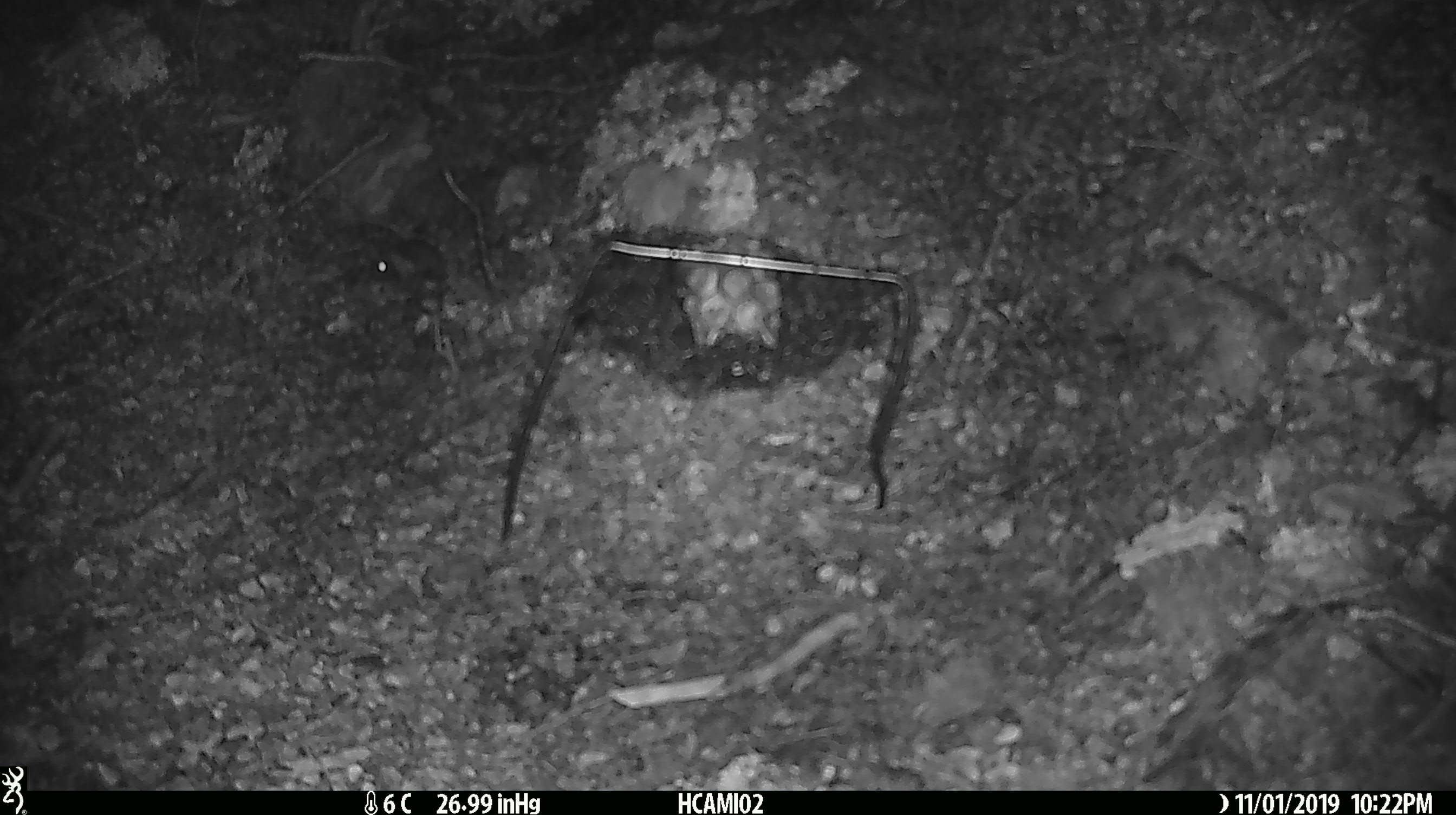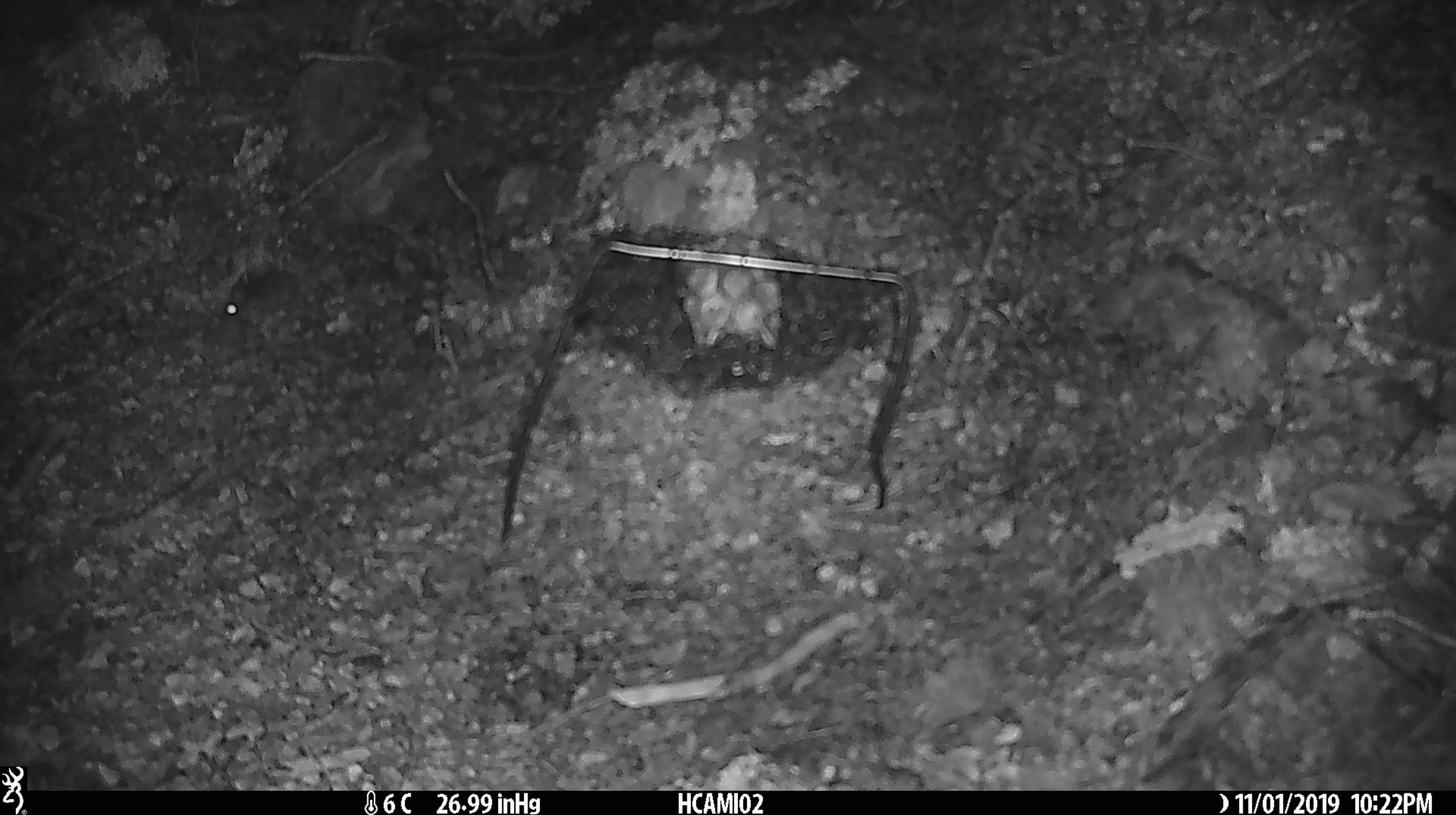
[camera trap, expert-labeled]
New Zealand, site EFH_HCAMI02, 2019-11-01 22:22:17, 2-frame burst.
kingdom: Animalia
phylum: Chordata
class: Mammalia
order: Rodentia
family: Muridae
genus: Mus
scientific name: Mus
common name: mouse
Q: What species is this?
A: Mouse (Mus).